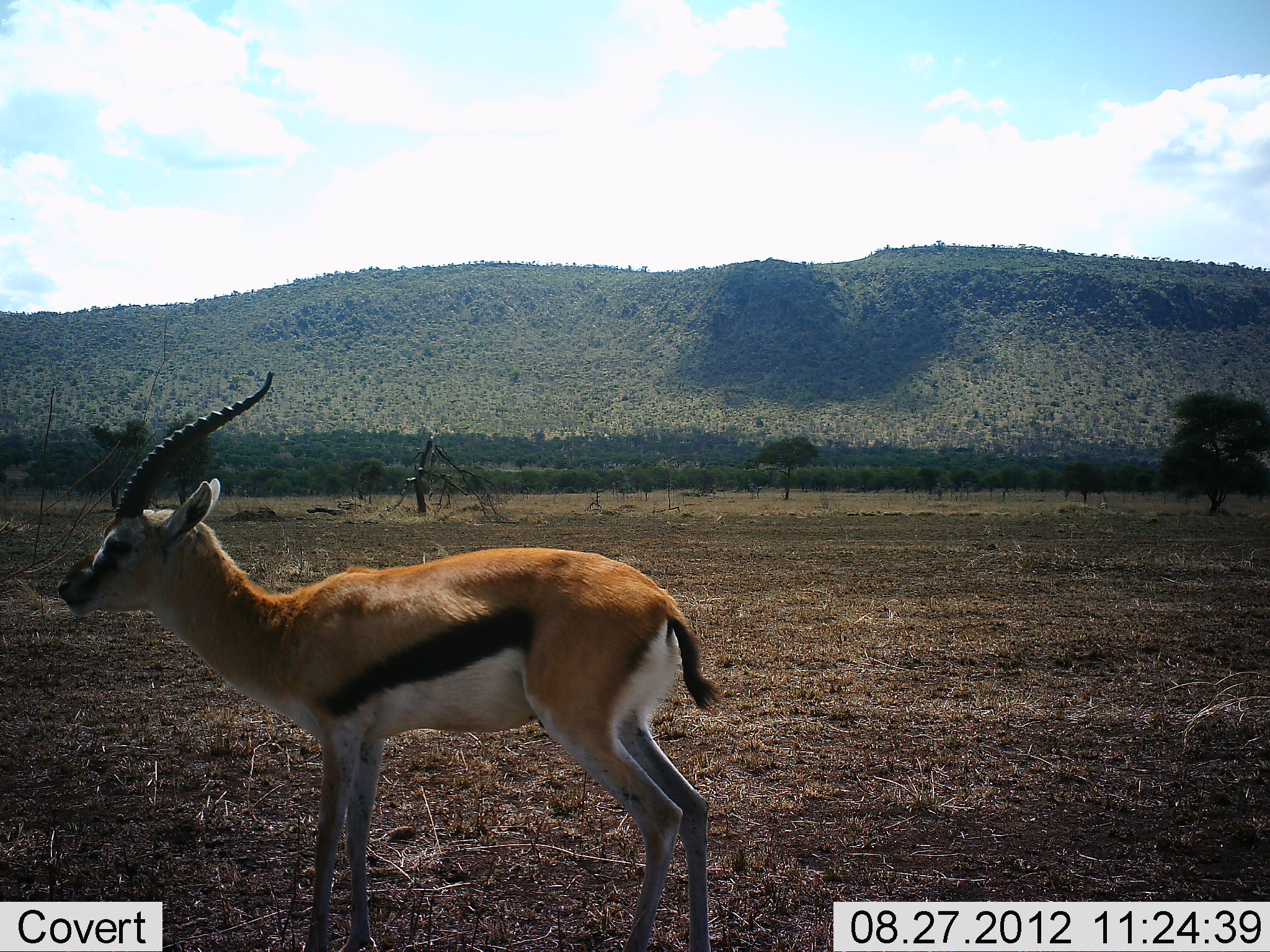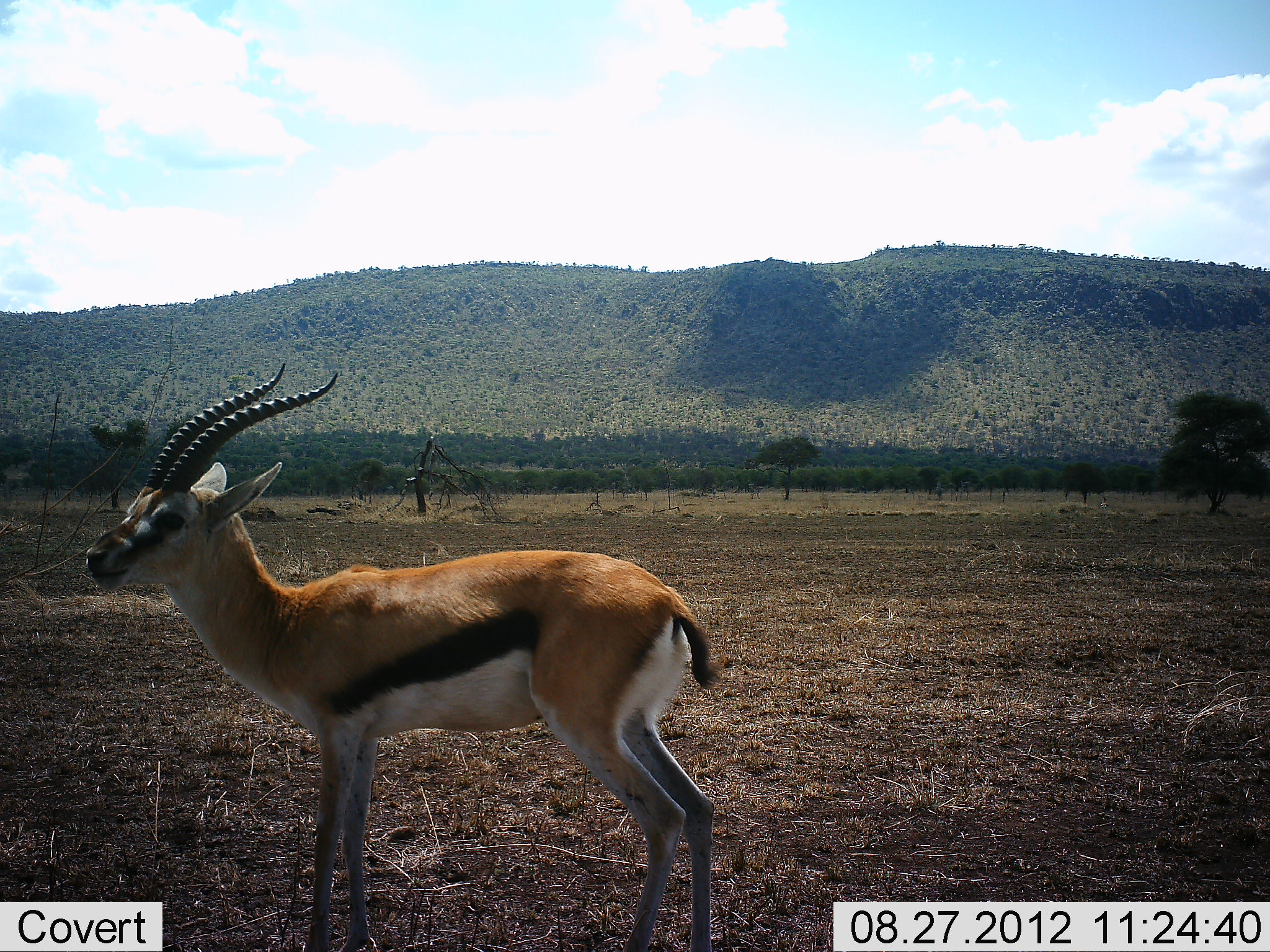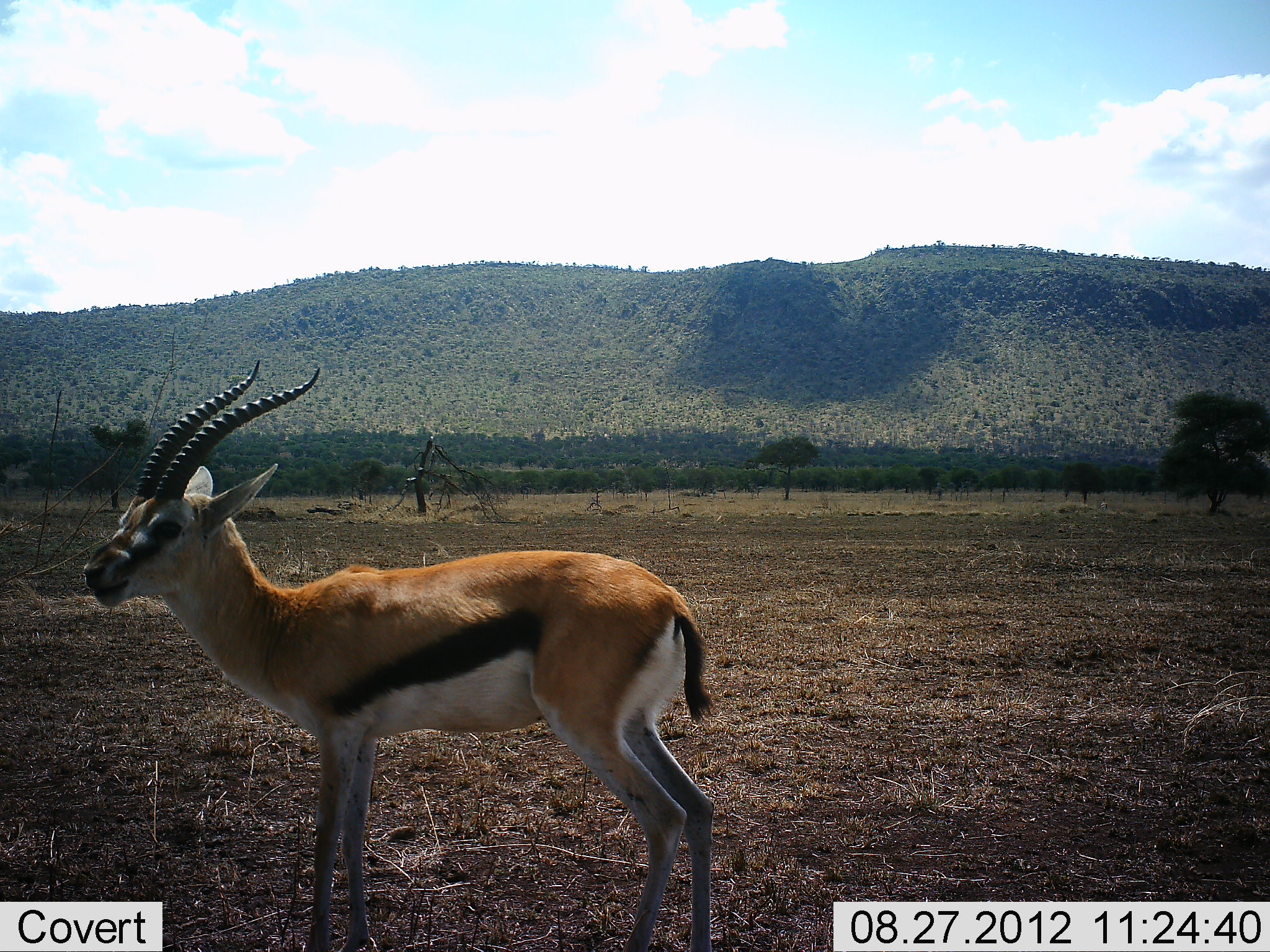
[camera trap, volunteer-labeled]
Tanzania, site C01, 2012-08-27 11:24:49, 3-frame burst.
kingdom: Animalia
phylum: Chordata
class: Mammalia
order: Artiodactyla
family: Bovidae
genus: Eudorcas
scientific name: Eudorcas thomsonii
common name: thomson's gazelle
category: gazellethomsons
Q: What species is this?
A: Gazellethomsons (thomson's gazelle) (Eudorcas thomsonii).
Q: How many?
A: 1.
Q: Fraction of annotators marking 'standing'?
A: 100%.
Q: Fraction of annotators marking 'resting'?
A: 0%.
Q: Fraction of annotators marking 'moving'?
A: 0%.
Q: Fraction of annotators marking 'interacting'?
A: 0%.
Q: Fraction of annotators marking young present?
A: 0%.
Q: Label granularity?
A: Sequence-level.